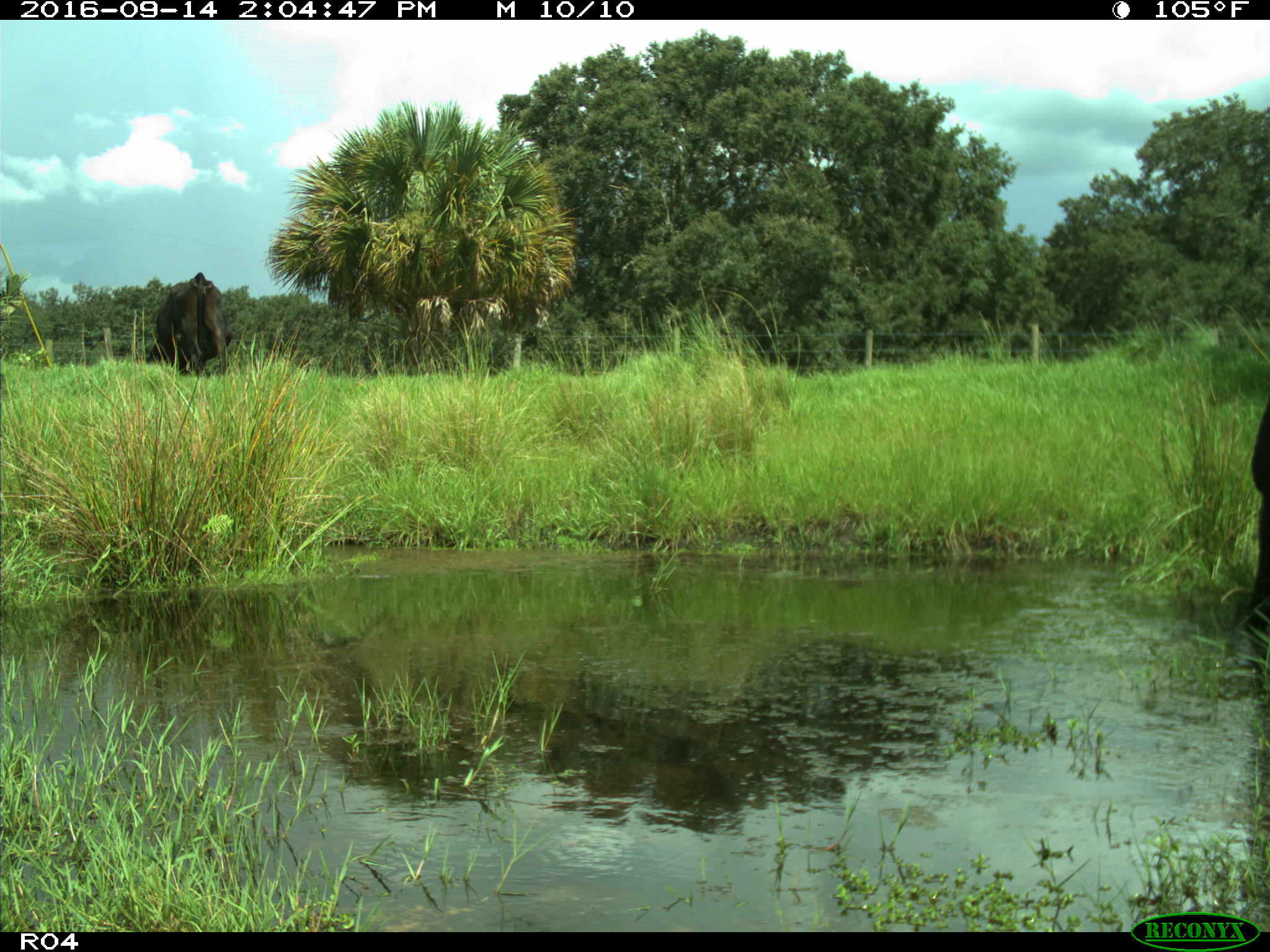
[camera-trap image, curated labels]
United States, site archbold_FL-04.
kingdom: Animalia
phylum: Chordata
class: Mammalia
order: Artiodactyla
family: Bovidae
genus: Bos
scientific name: Bos taurus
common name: domestic cow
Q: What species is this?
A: Bos taurus (domestic cow).